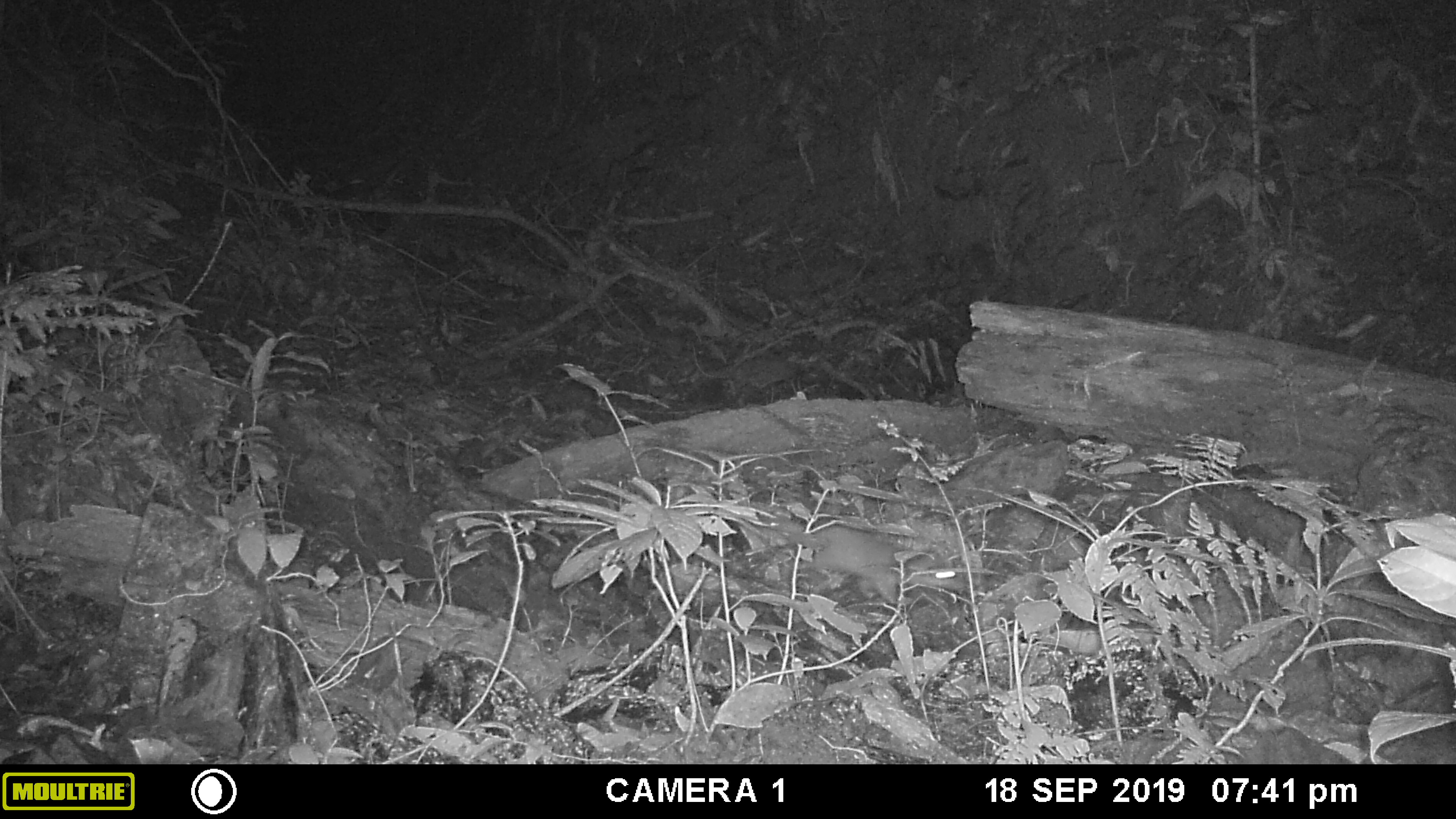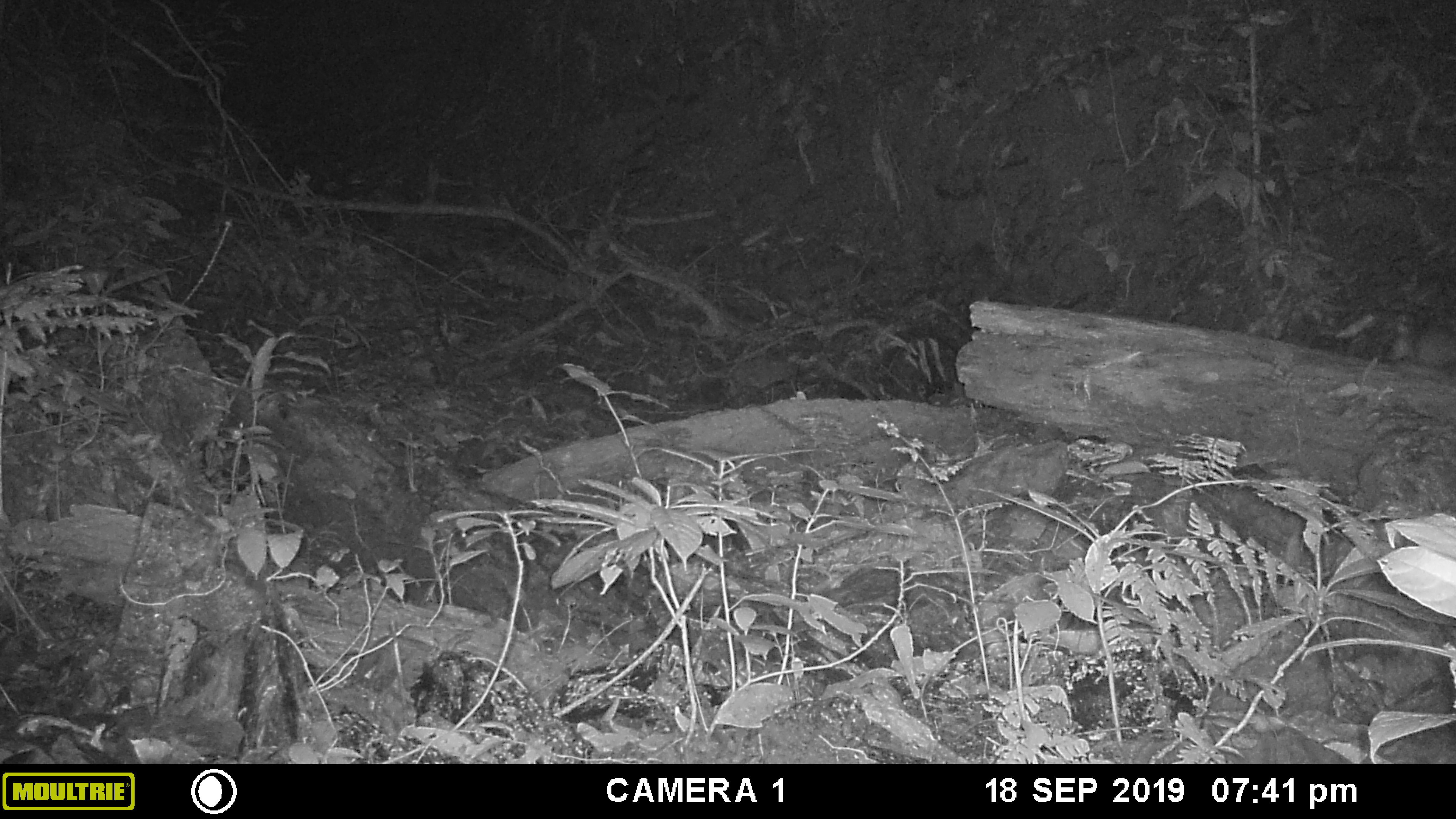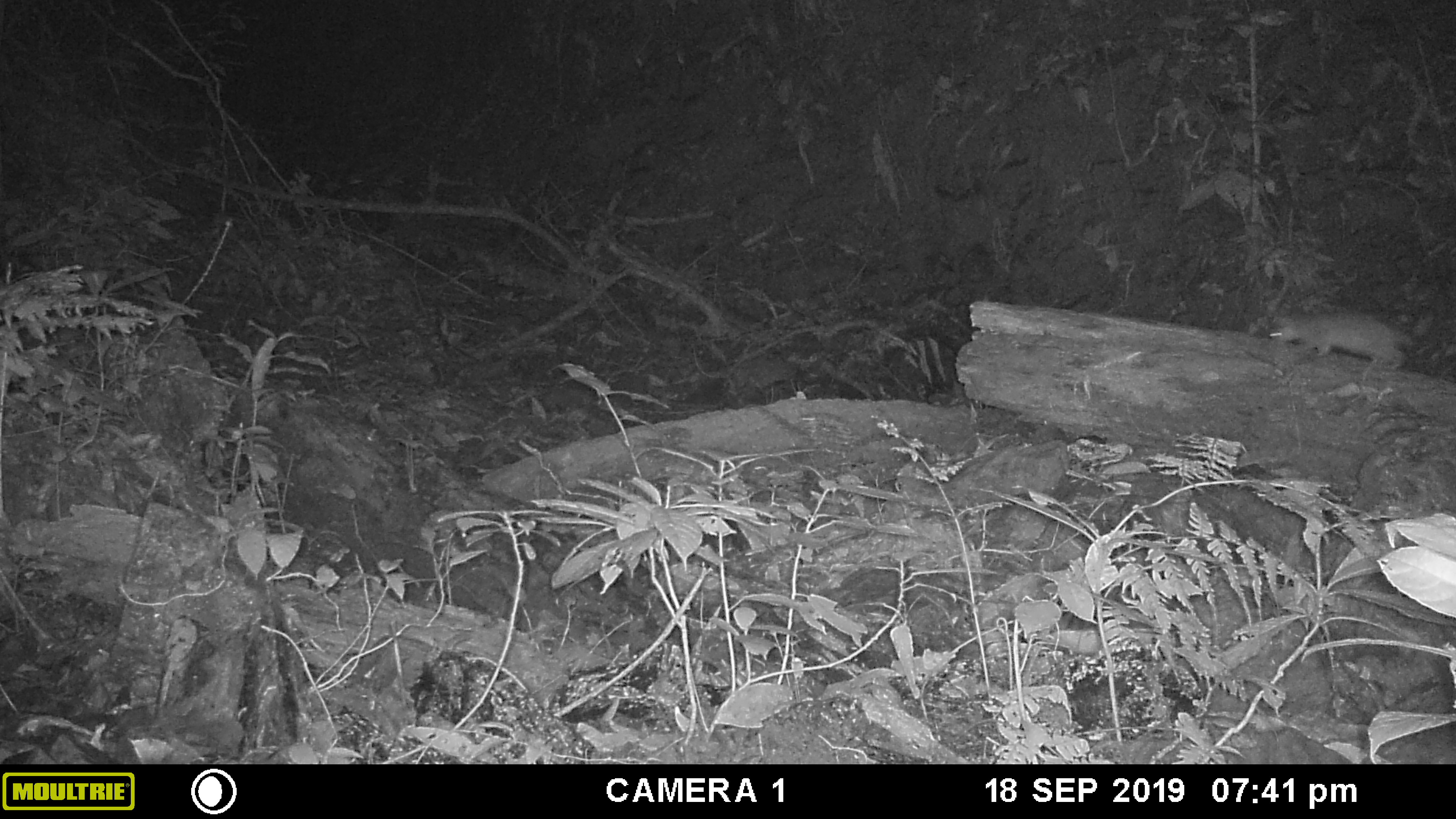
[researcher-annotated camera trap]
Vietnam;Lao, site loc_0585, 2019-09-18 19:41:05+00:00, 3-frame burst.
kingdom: Animalia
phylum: Chordata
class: Mammalia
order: Carnivora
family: Mustelidae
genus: Melogale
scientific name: Melogale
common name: ferret badger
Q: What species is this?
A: Ferret badger (Melogale).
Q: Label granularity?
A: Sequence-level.